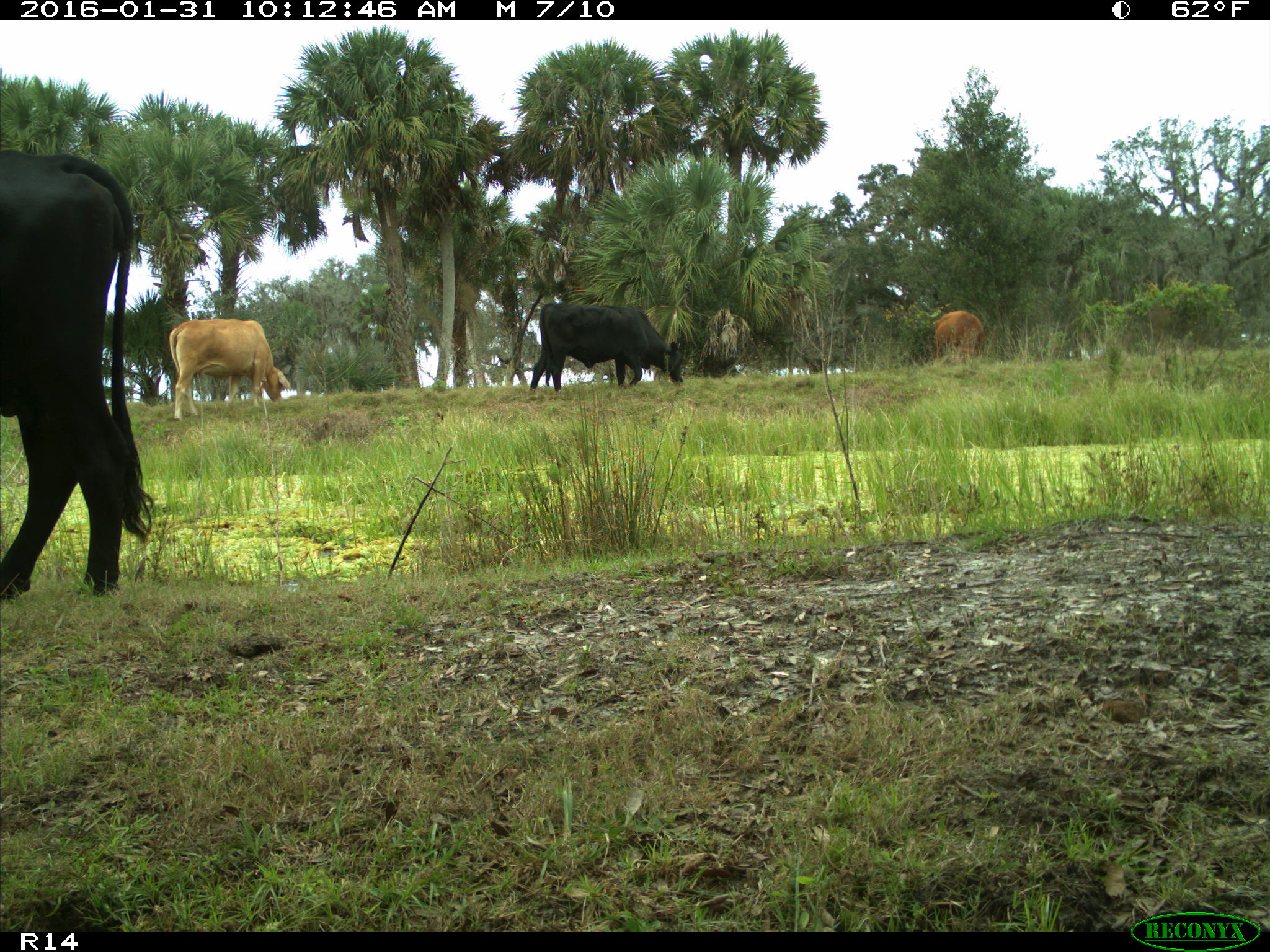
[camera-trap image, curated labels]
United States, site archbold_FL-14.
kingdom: Animalia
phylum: Chordata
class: Mammalia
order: Artiodactyla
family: Bovidae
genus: Bos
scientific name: Bos taurus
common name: domestic cow